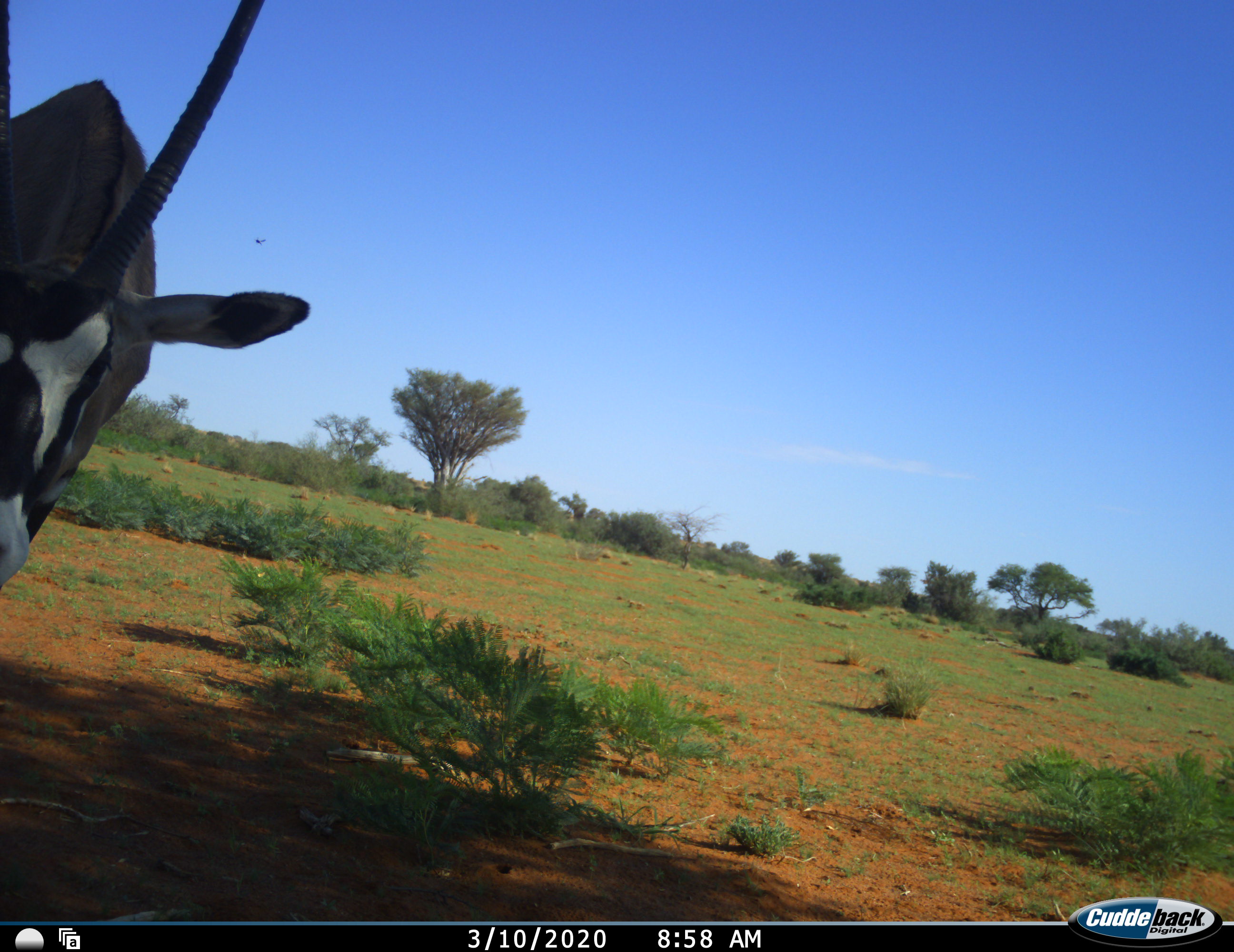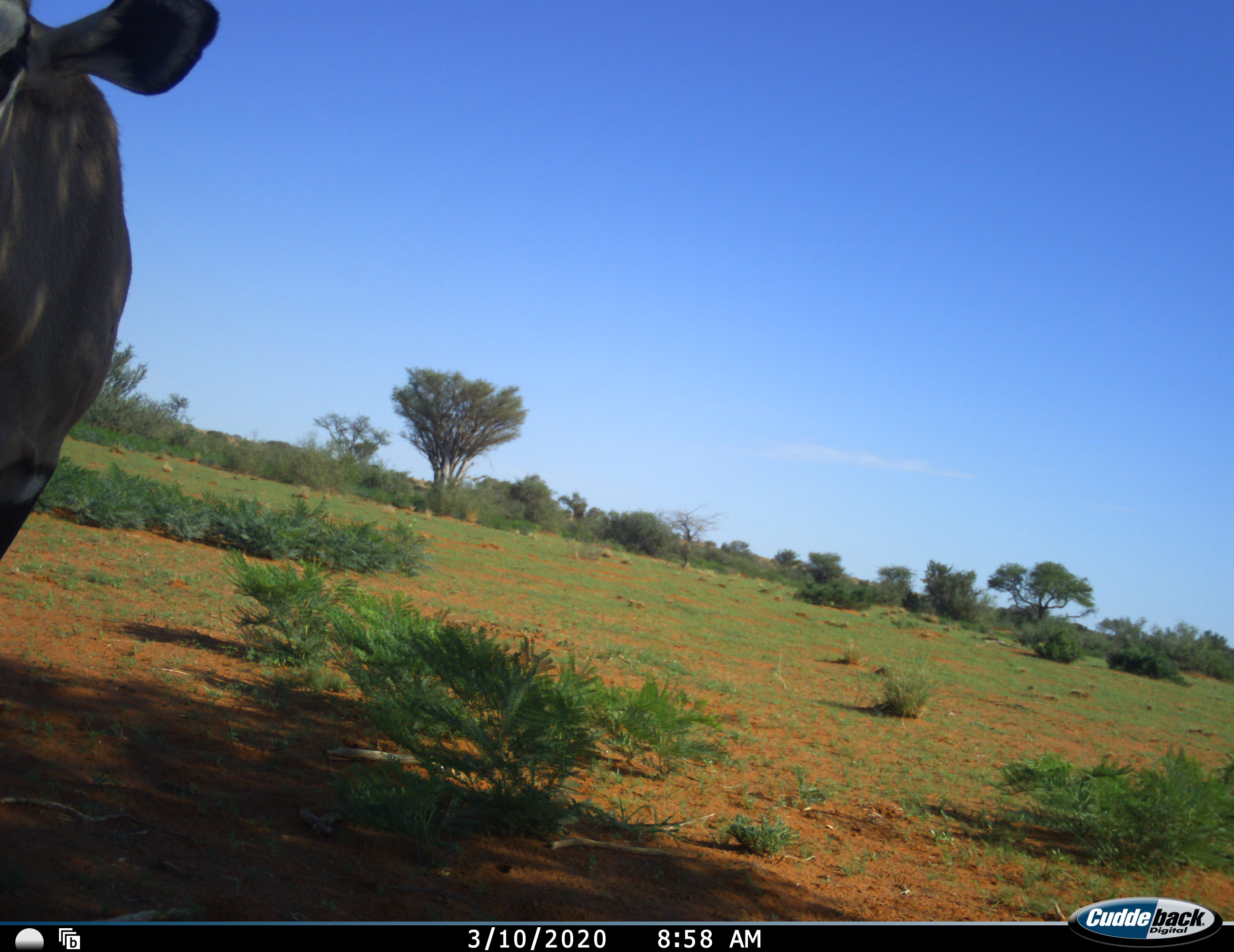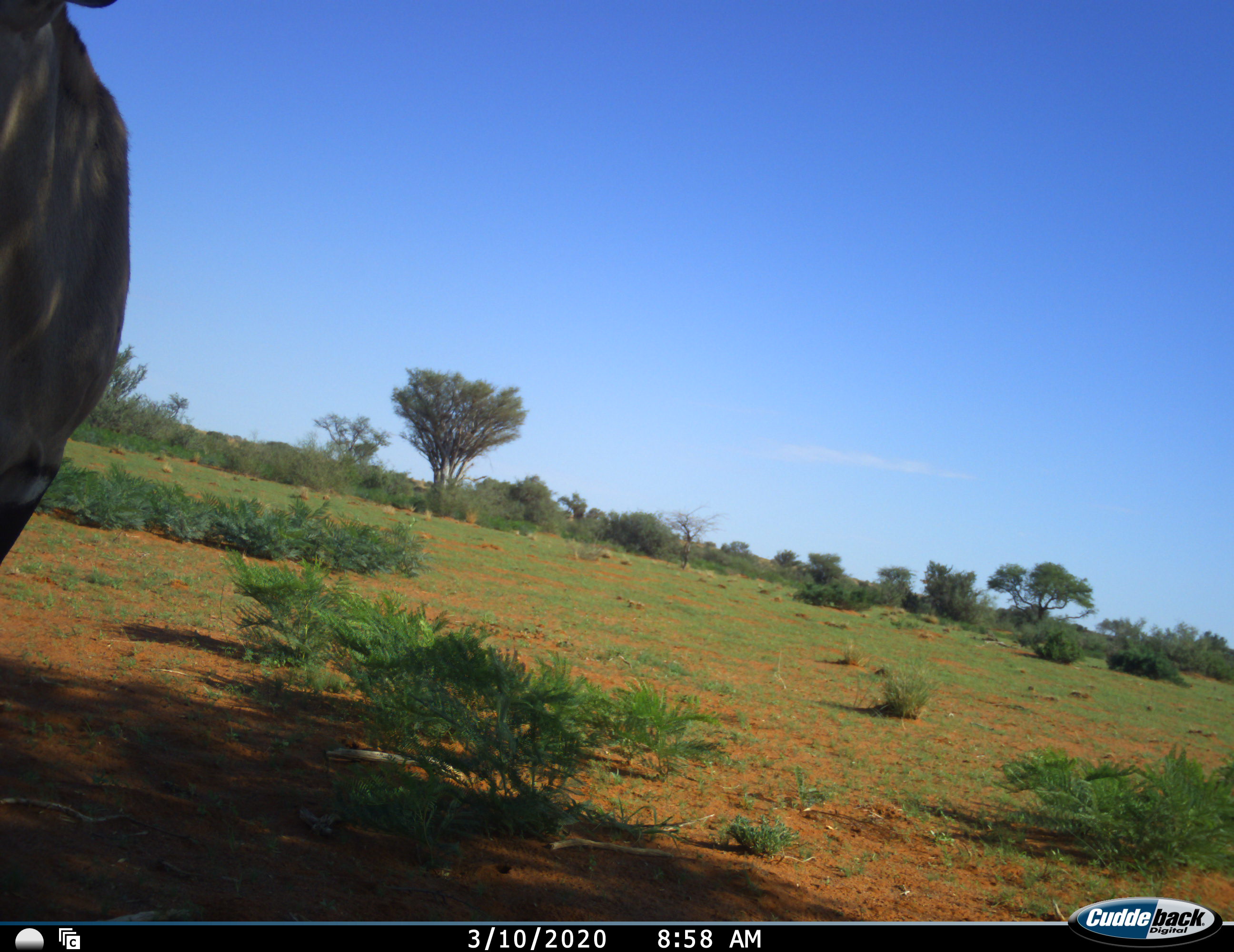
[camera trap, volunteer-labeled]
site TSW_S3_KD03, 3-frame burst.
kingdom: Animalia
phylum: Chordata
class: Mammalia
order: Artiodactyla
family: Bovidae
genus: Oryx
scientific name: Oryx gazella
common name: gemsbok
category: oryx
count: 1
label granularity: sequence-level